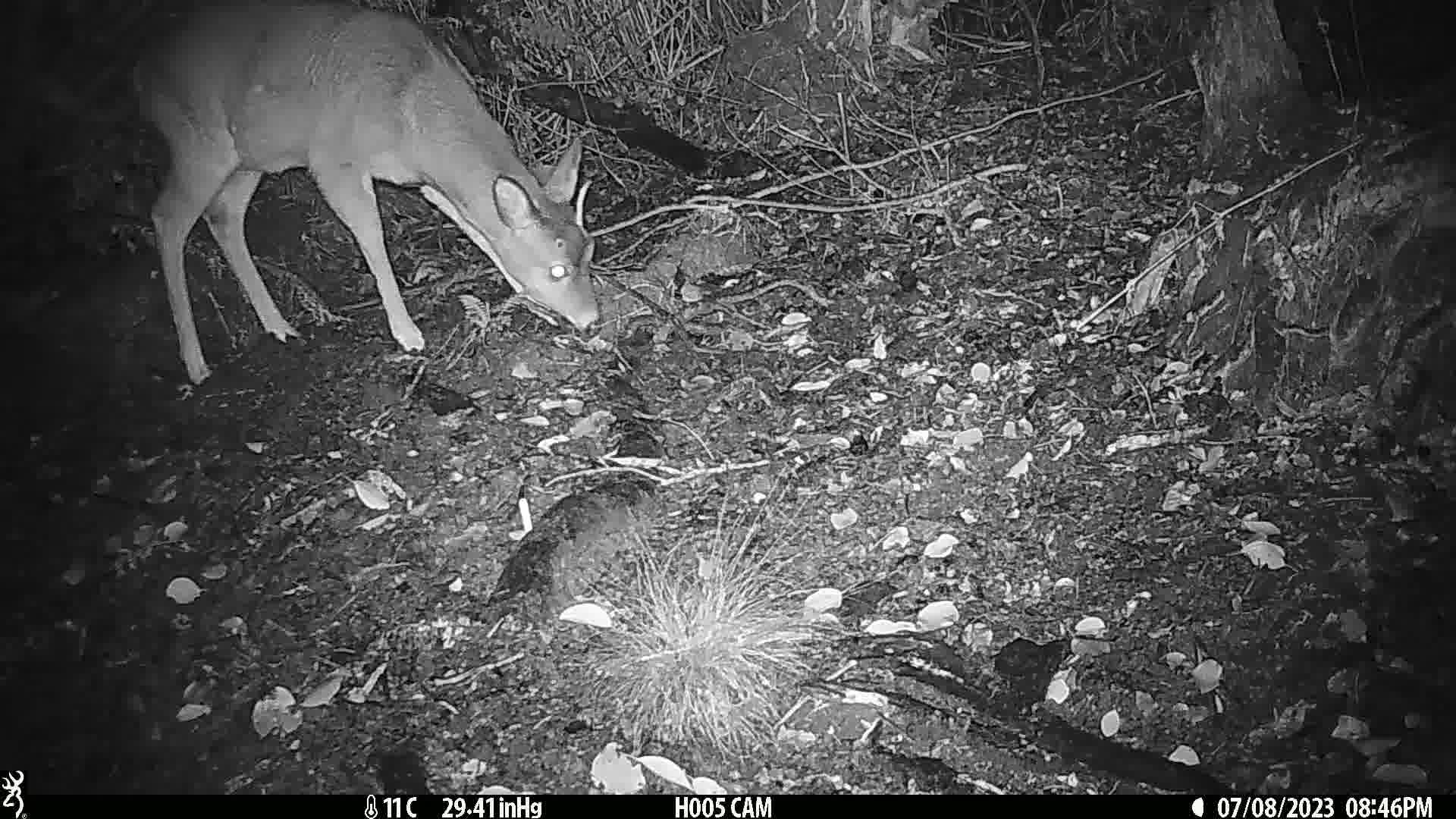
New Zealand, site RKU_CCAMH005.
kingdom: Animalia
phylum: Chordata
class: Mammalia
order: Artiodactyla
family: Cervidae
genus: Odocoileus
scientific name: Odocoileus virginianus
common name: white-tailed deer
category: white tailed deer